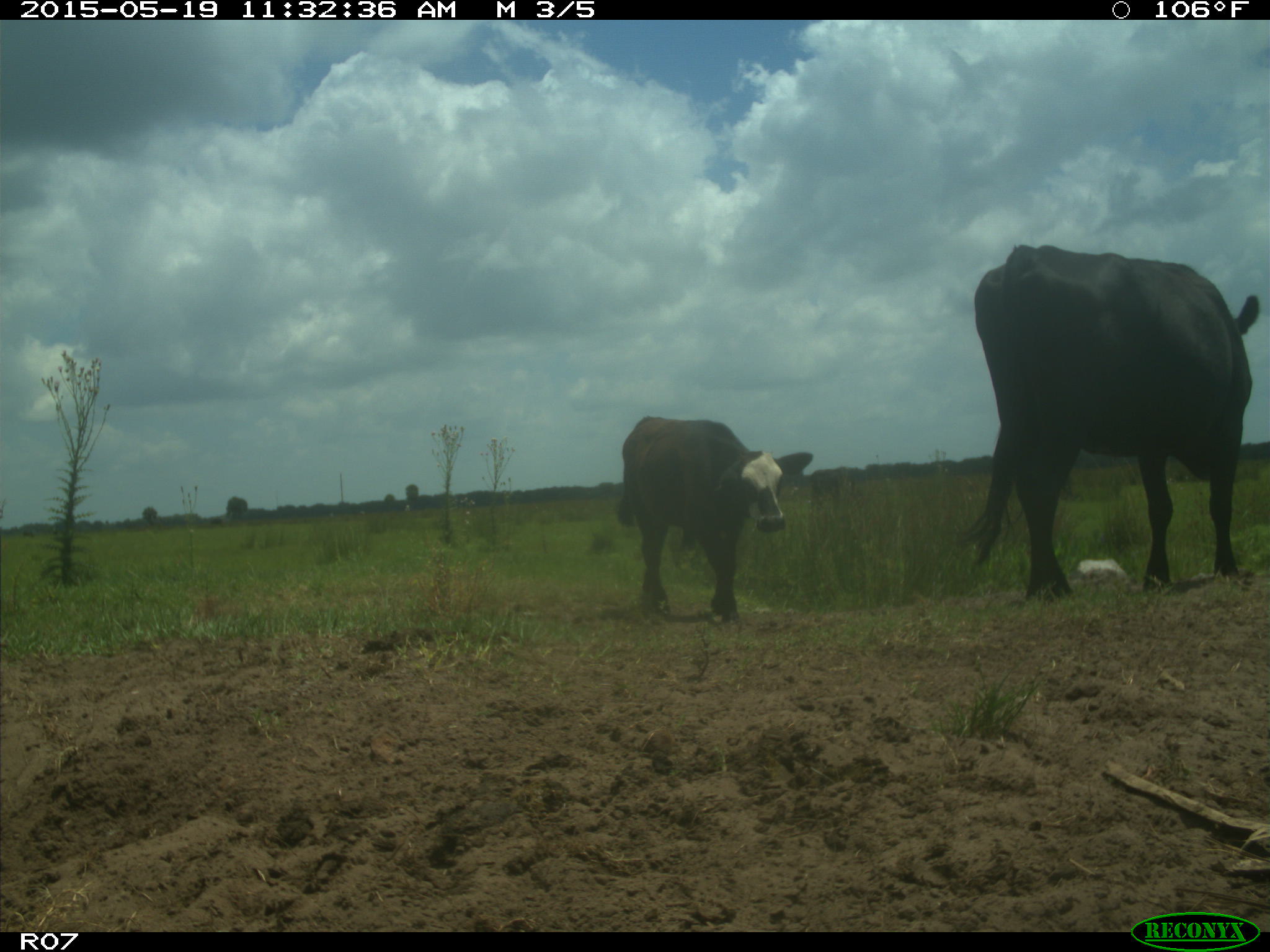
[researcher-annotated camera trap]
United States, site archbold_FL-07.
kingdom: Animalia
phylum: Chordata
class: Mammalia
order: Artiodactyla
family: Bovidae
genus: Bos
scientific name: Bos taurus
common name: domestic cow